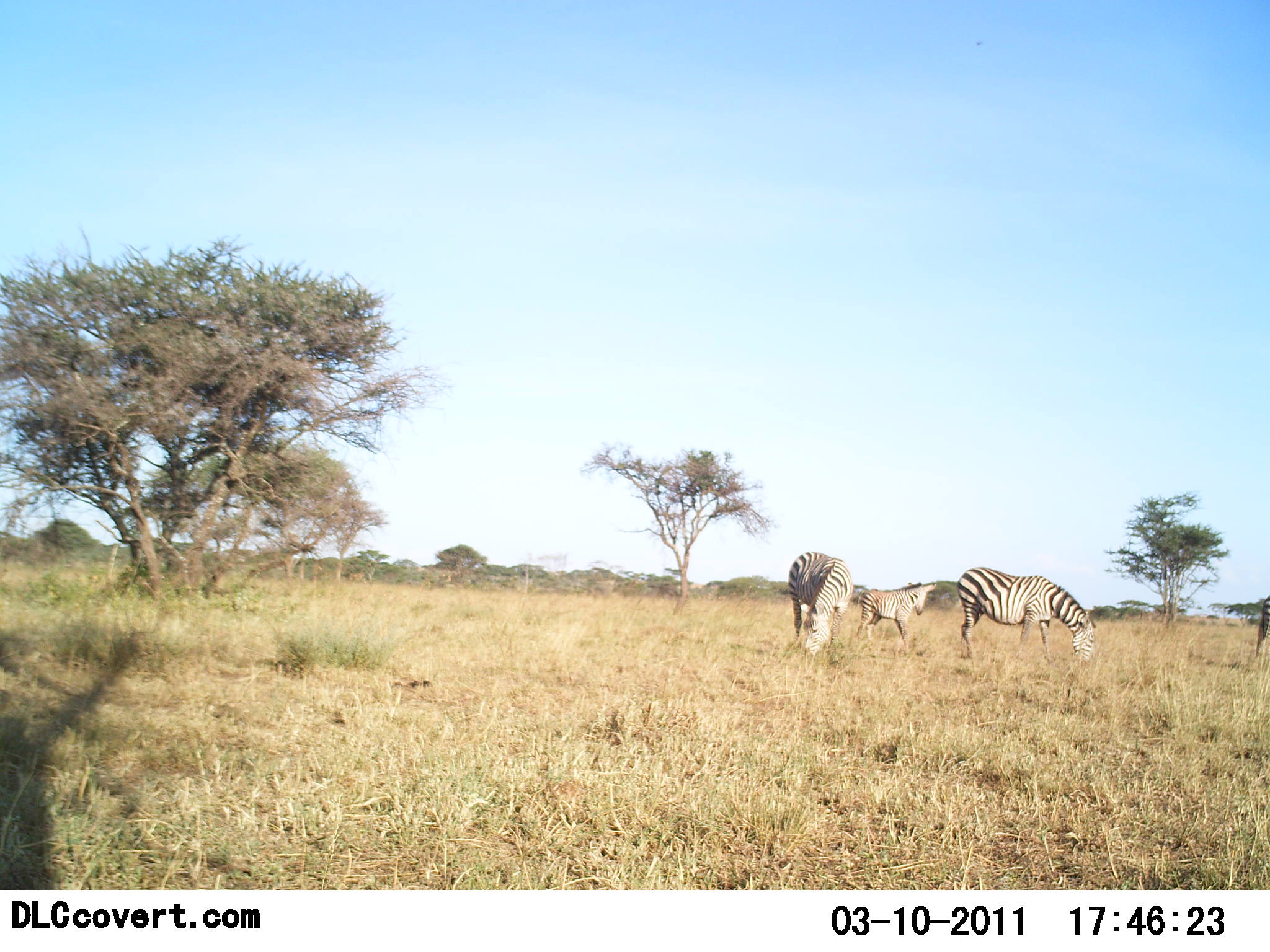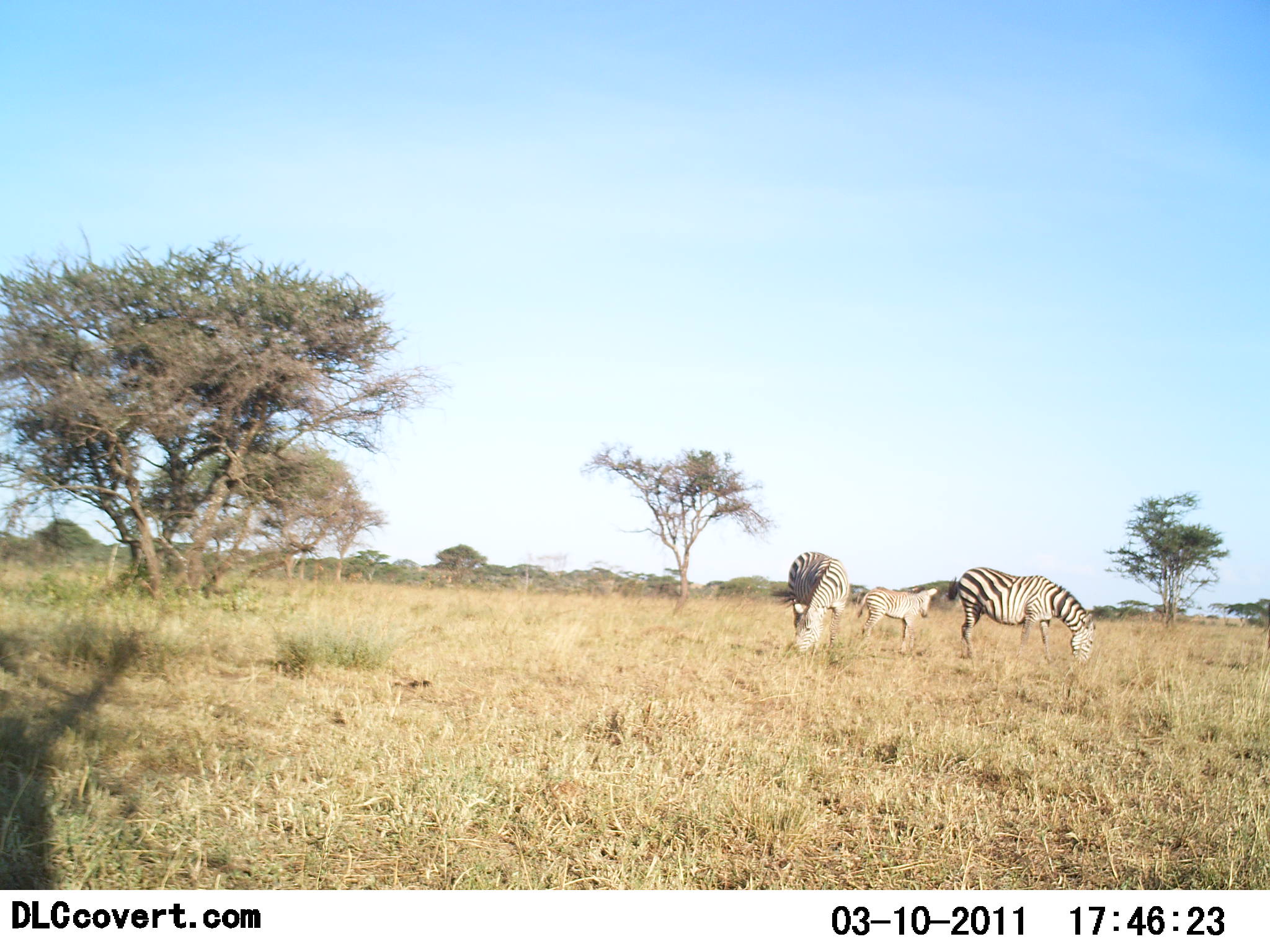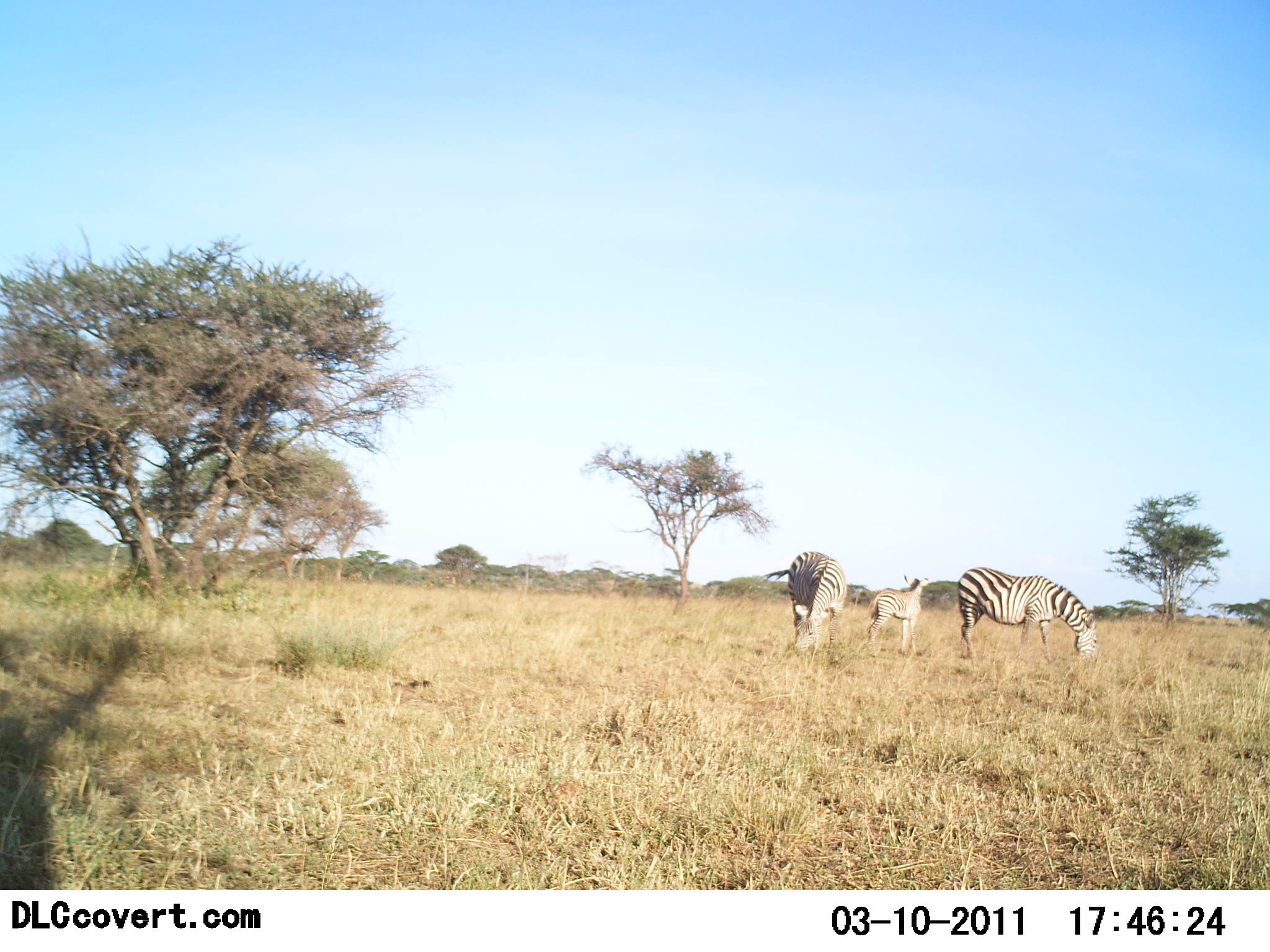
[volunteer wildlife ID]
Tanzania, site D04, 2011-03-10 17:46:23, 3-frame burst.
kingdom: Animalia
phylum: Chordata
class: Mammalia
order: Perissodactyla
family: Equidae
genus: Equus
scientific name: Equus quagga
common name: plains zebra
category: zebra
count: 3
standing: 55%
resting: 0%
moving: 9%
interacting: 0%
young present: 55%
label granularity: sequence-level